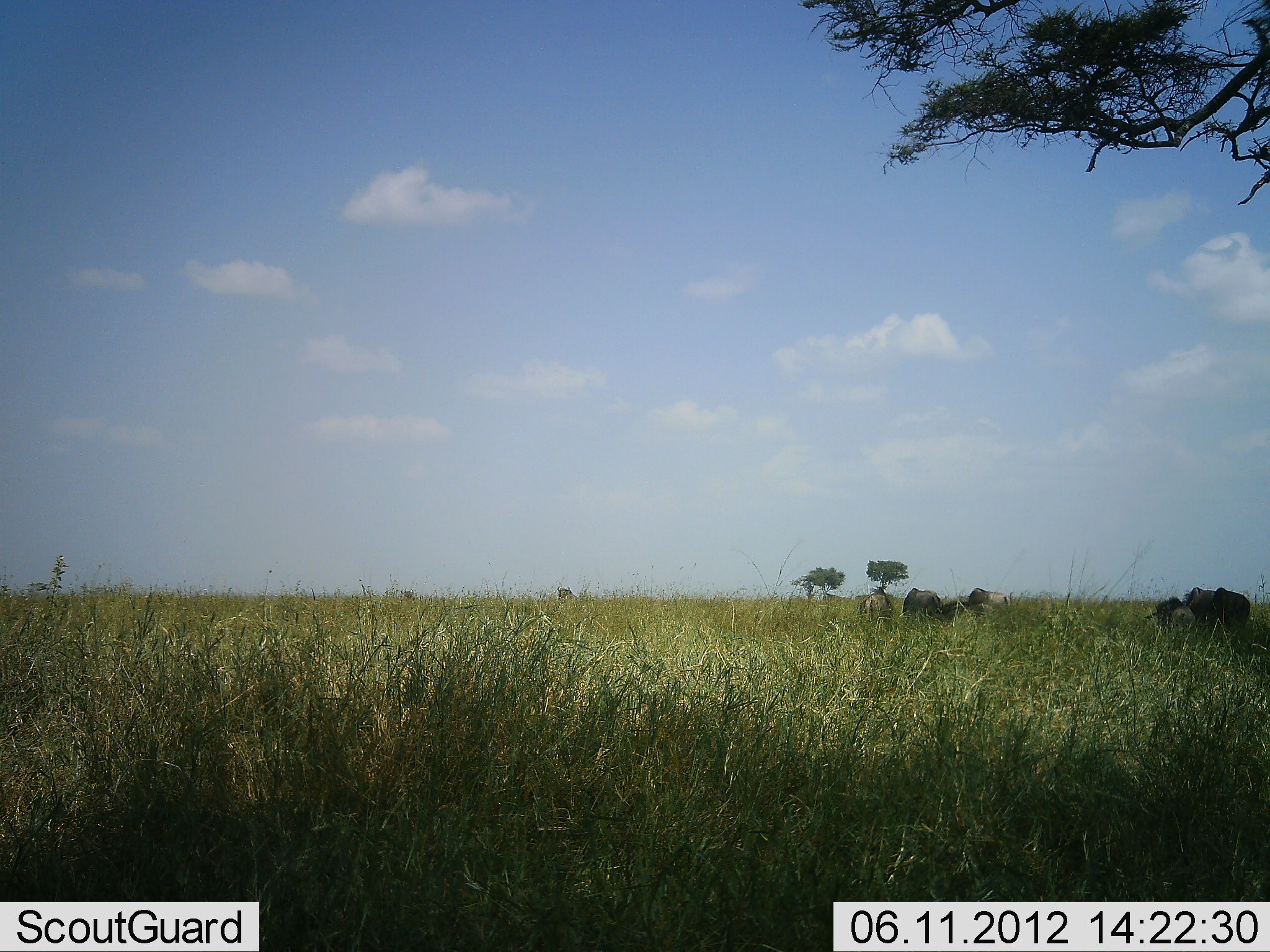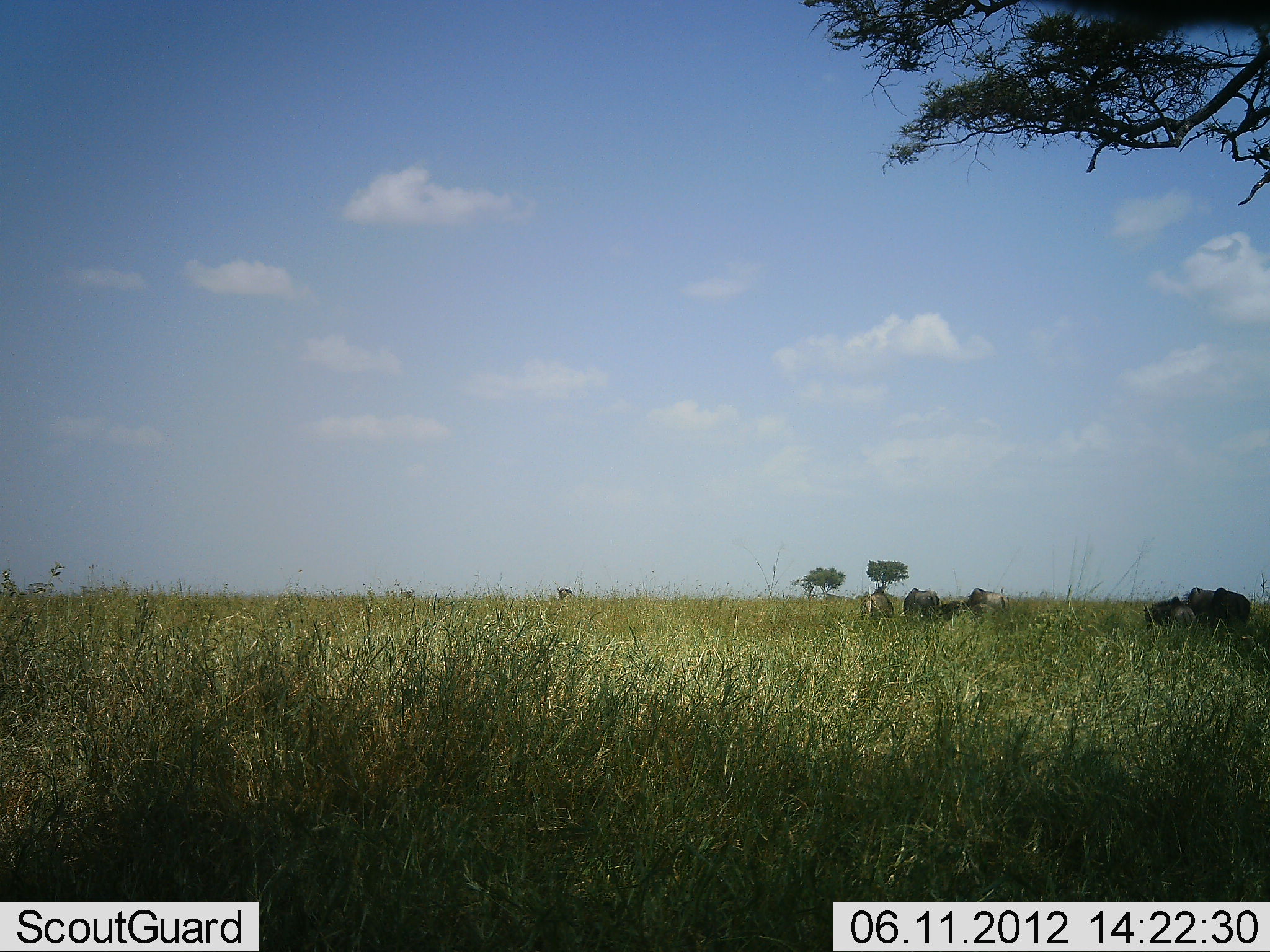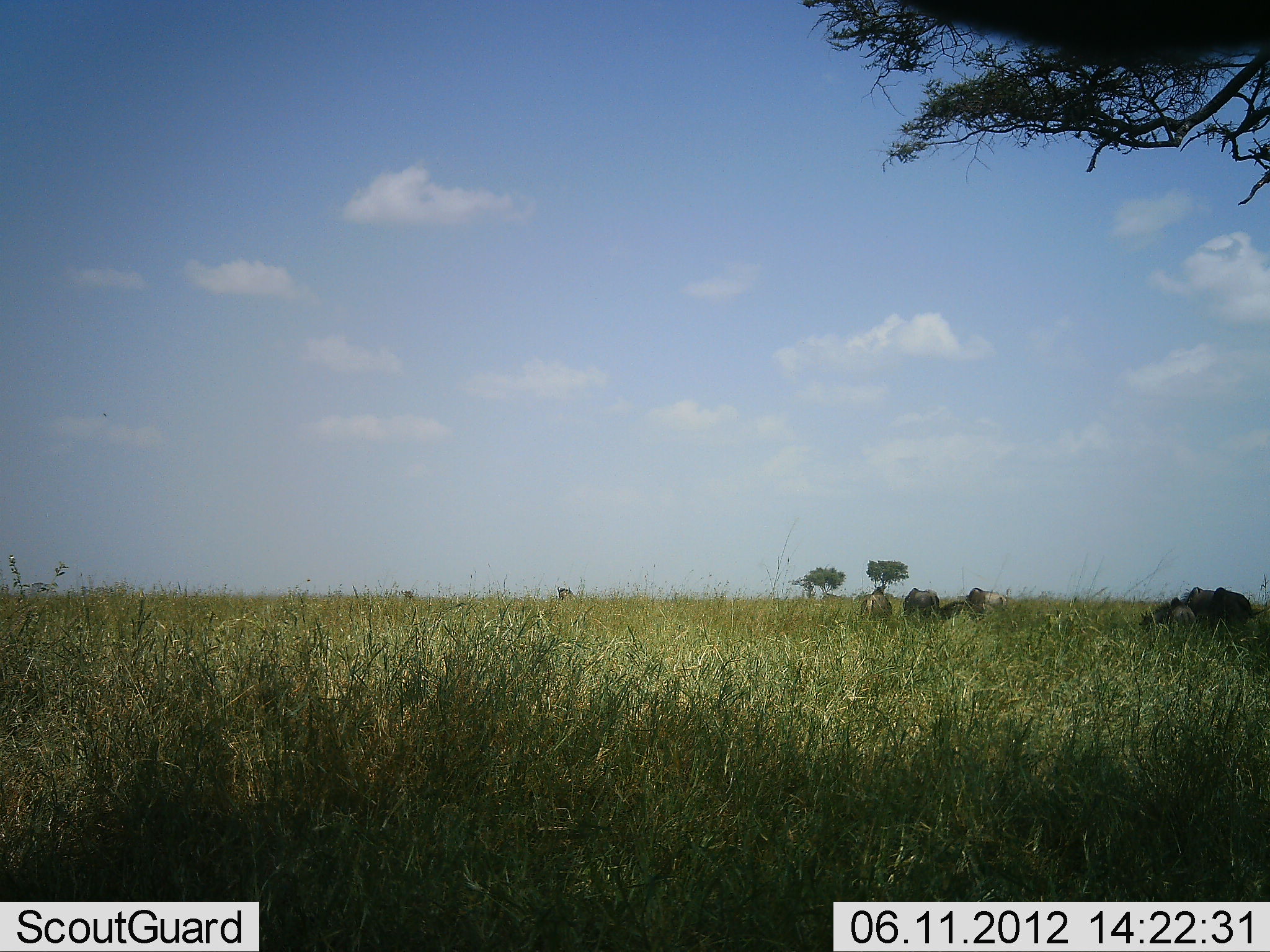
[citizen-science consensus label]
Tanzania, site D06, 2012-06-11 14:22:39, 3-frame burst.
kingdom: Animalia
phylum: Chordata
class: Mammalia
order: Artiodactyla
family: Bovidae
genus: Connochaetes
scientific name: Connochaetes taurinus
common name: blue wildebeest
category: wildebeest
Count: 7.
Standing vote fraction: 64%.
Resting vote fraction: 18%.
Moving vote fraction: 18%.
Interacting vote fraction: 9%.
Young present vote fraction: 9%.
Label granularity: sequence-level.